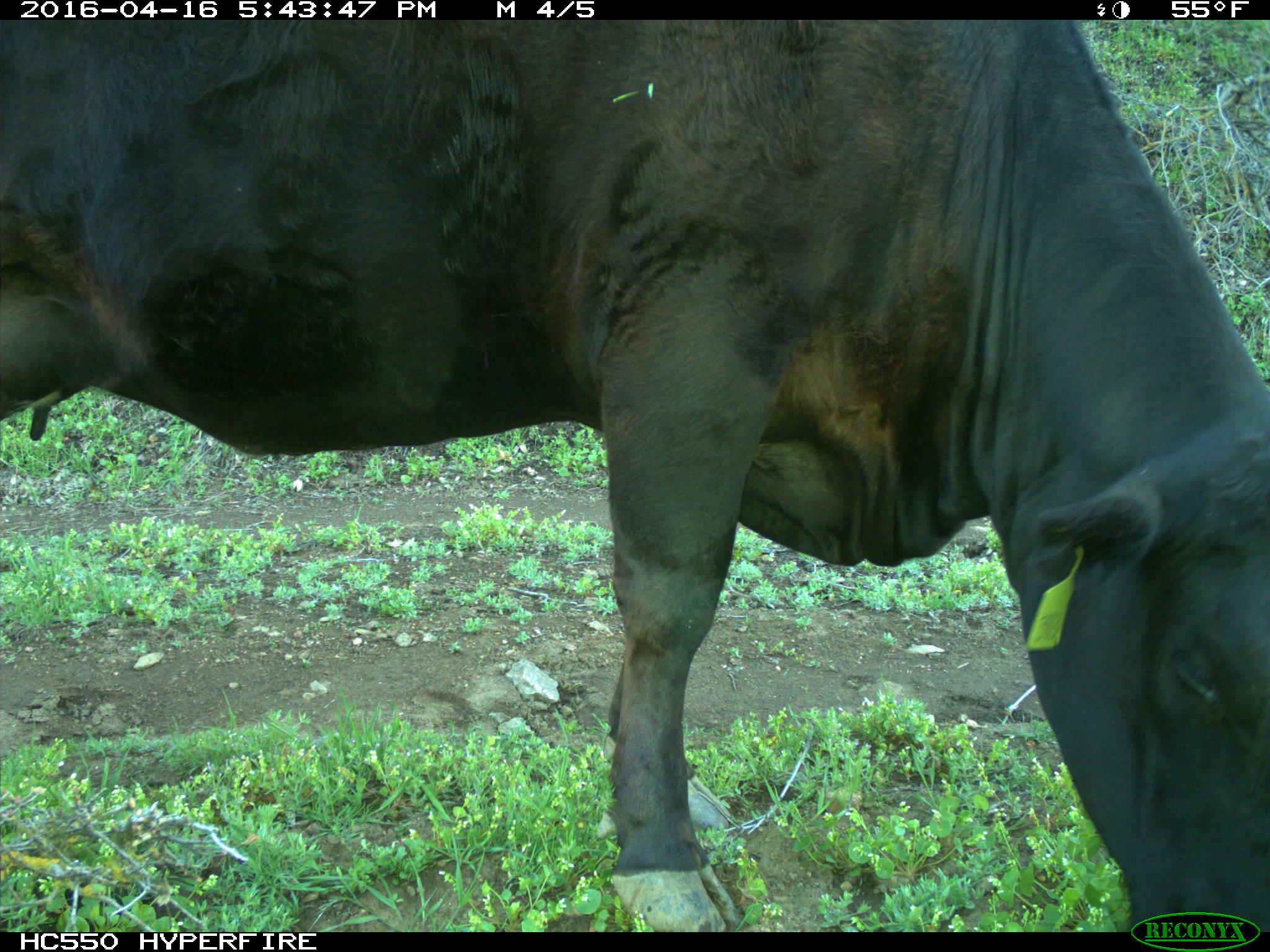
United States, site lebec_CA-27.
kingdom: Animalia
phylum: Chordata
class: Mammalia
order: Artiodactyla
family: Bovidae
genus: Bos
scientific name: Bos taurus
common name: domestic cow